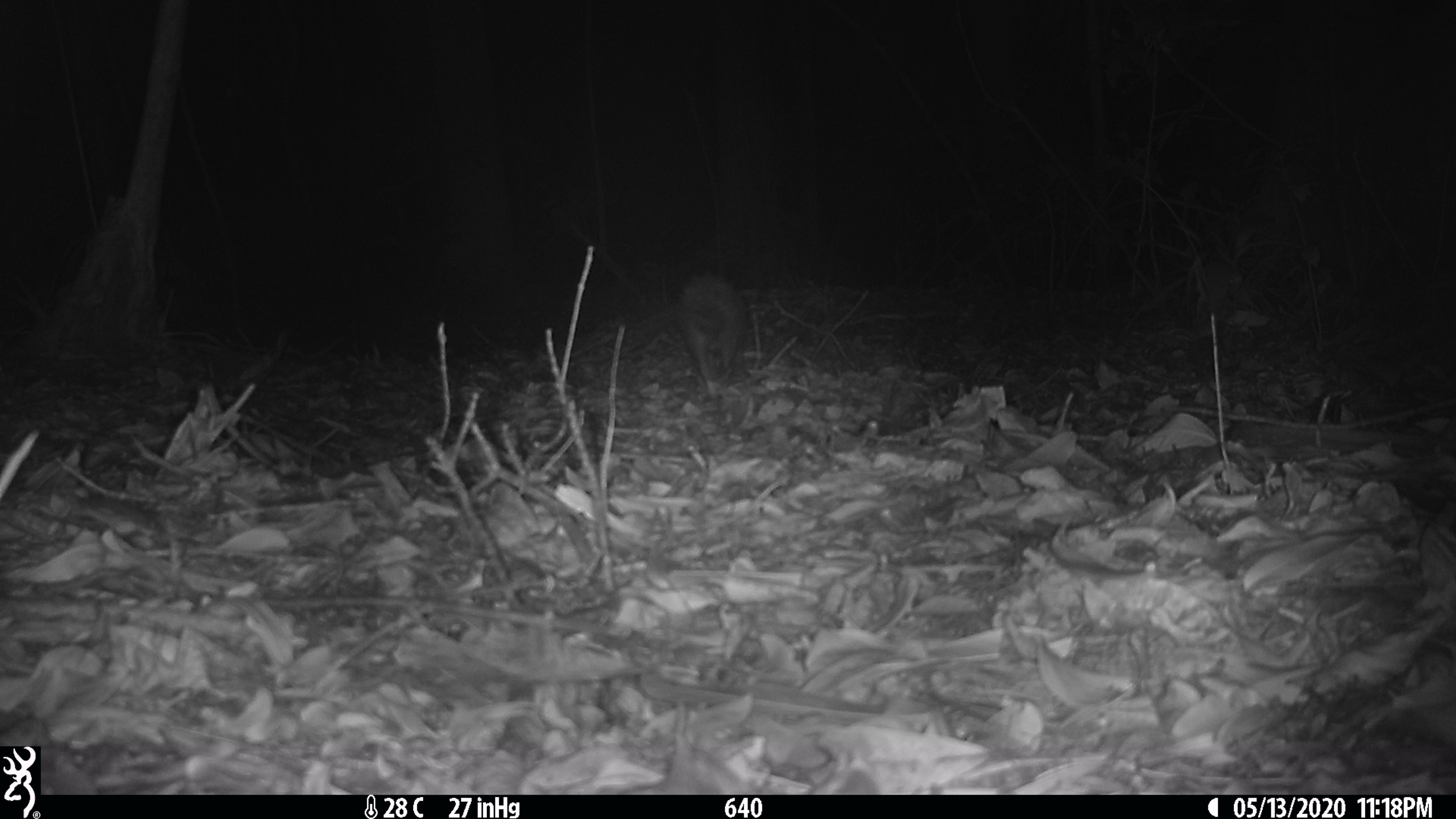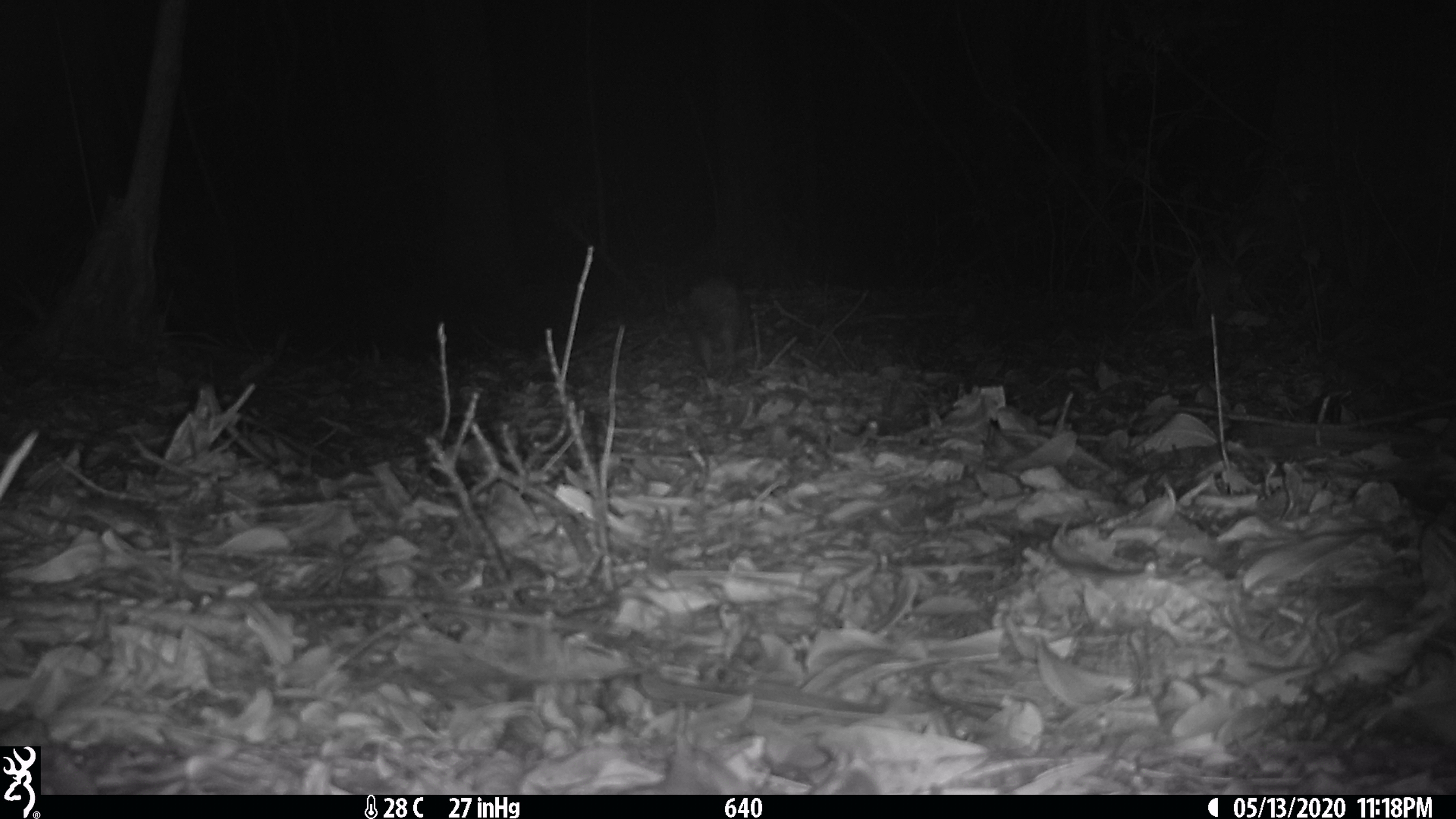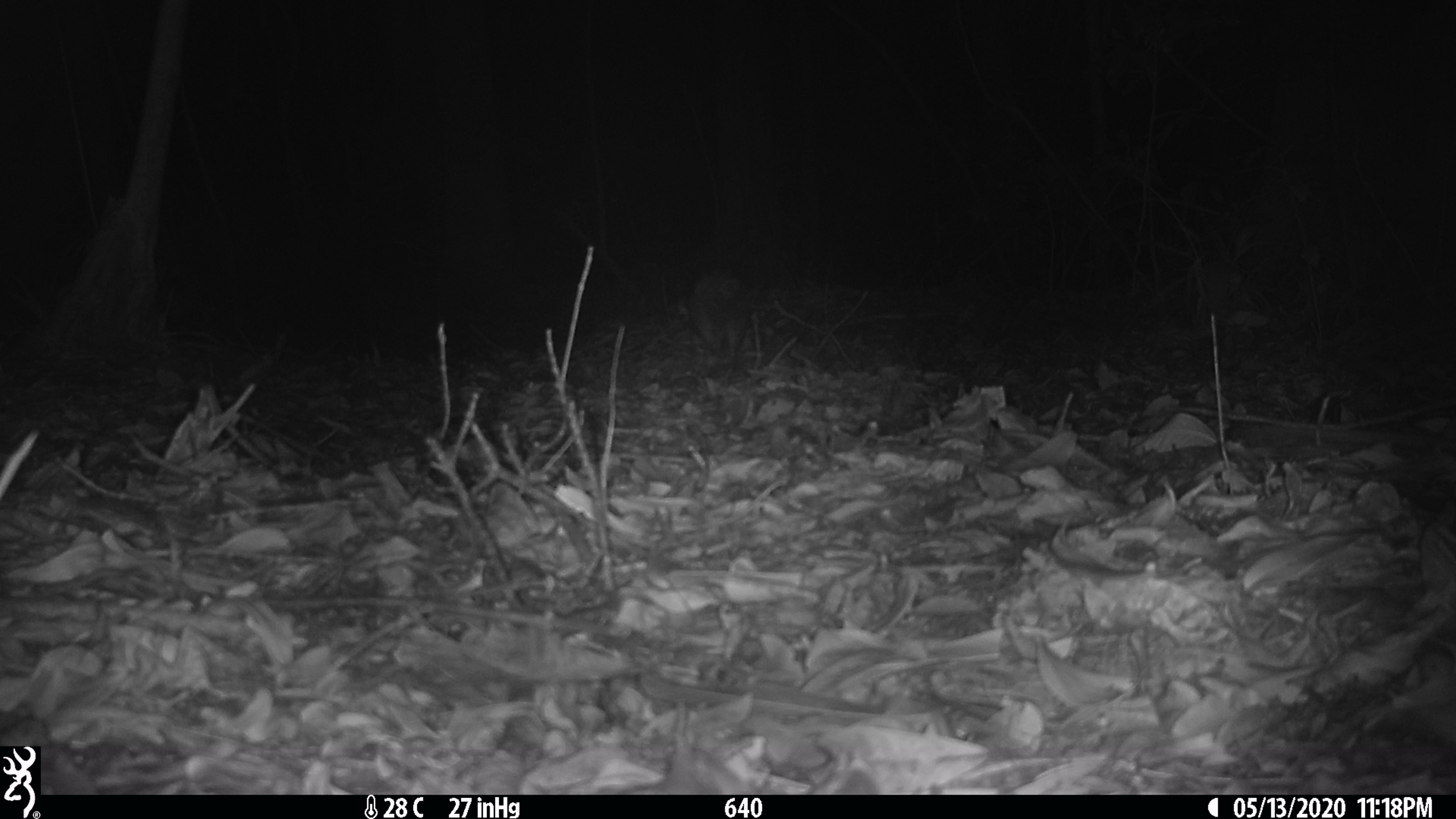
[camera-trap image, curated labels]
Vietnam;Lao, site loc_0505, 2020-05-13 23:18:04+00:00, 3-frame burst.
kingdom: Animalia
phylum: Chordata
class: Mammalia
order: Rodentia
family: Hystricidae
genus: Atherurus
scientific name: Atherurus macrourus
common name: asiatic brush-tailed porcupine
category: asiatic brush tailed porcupine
Asiatic brush tailed porcupine (asiatic brush-tailed porcupine) (Atherurus macrourus). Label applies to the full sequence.